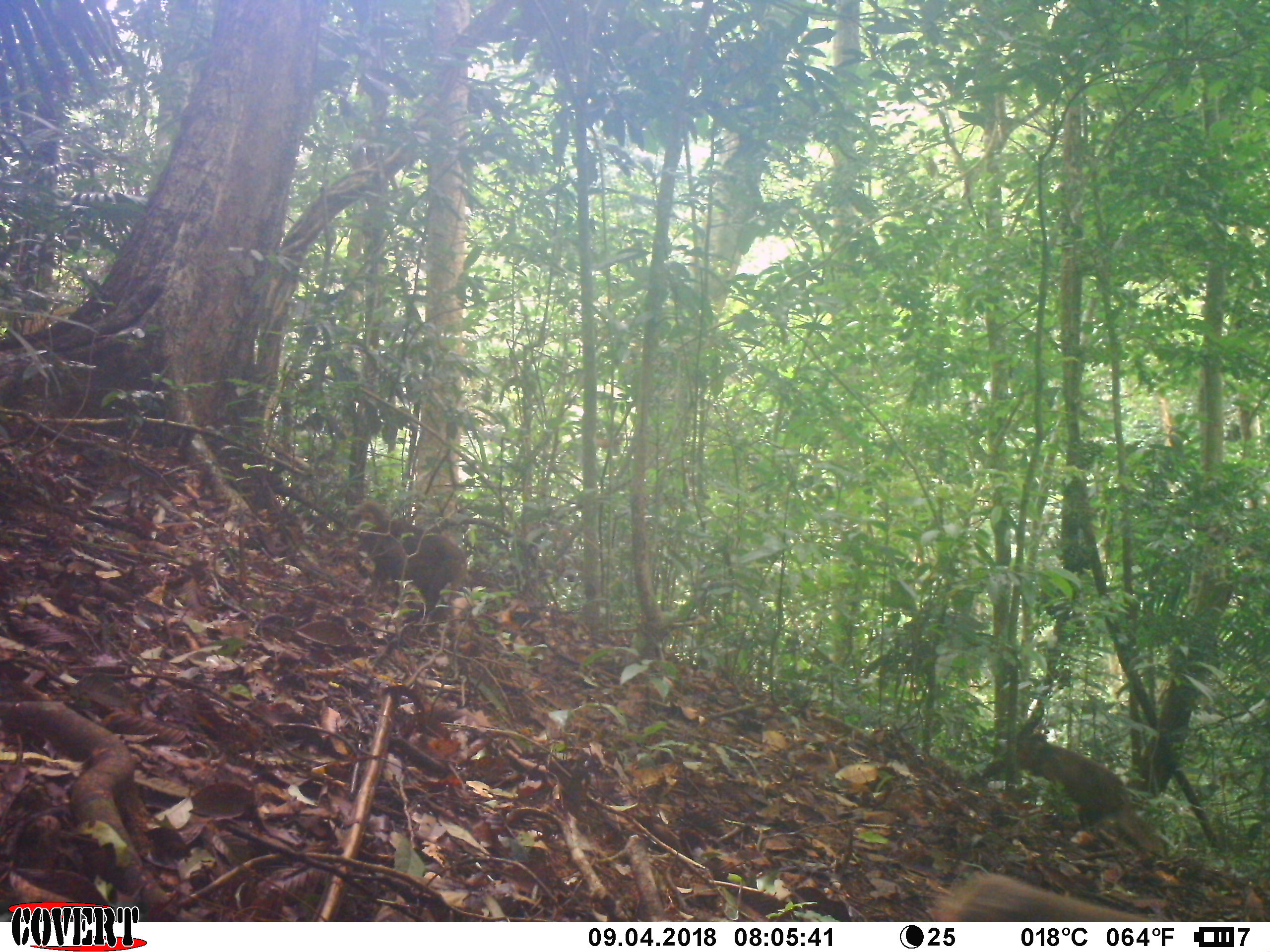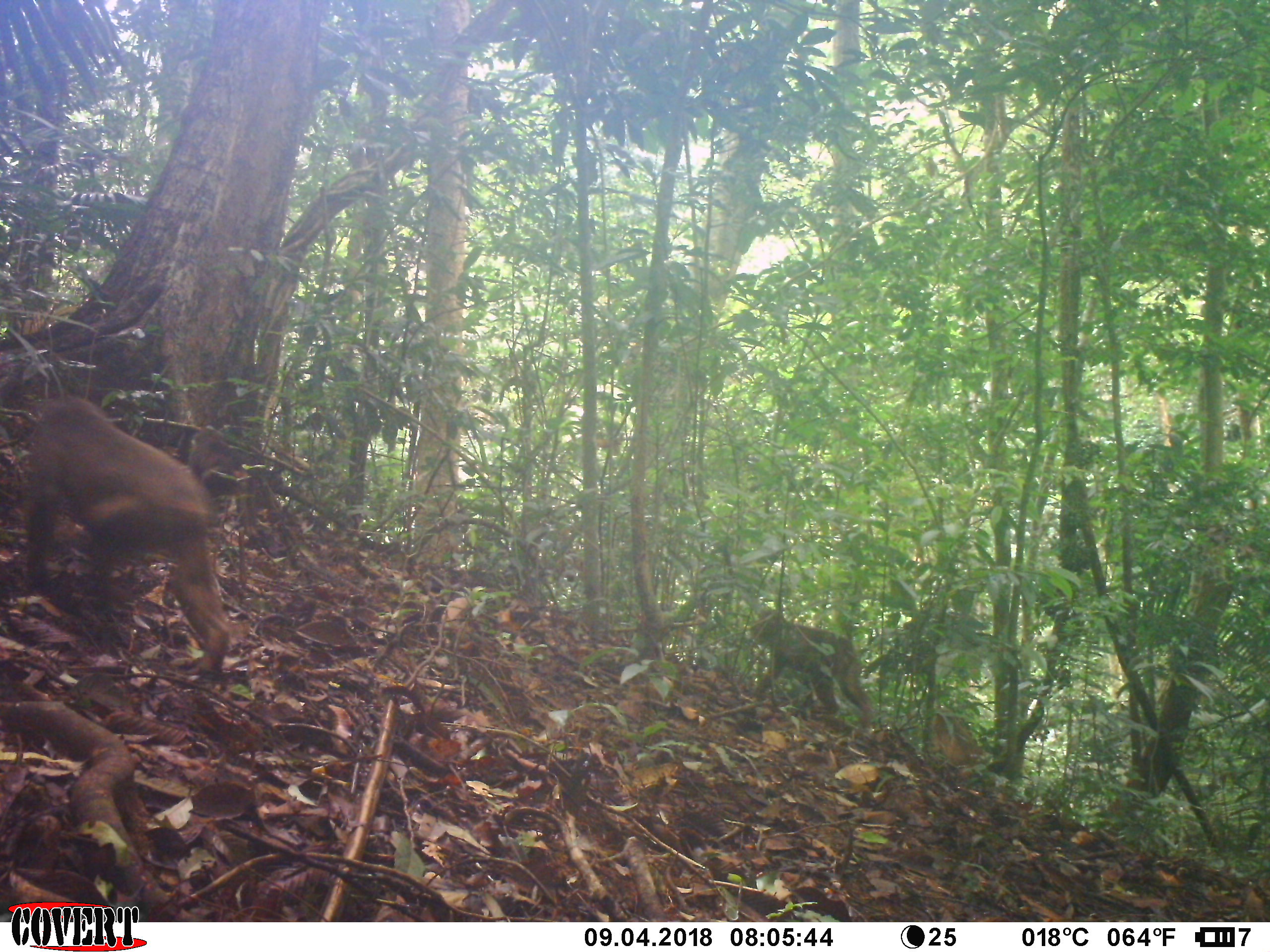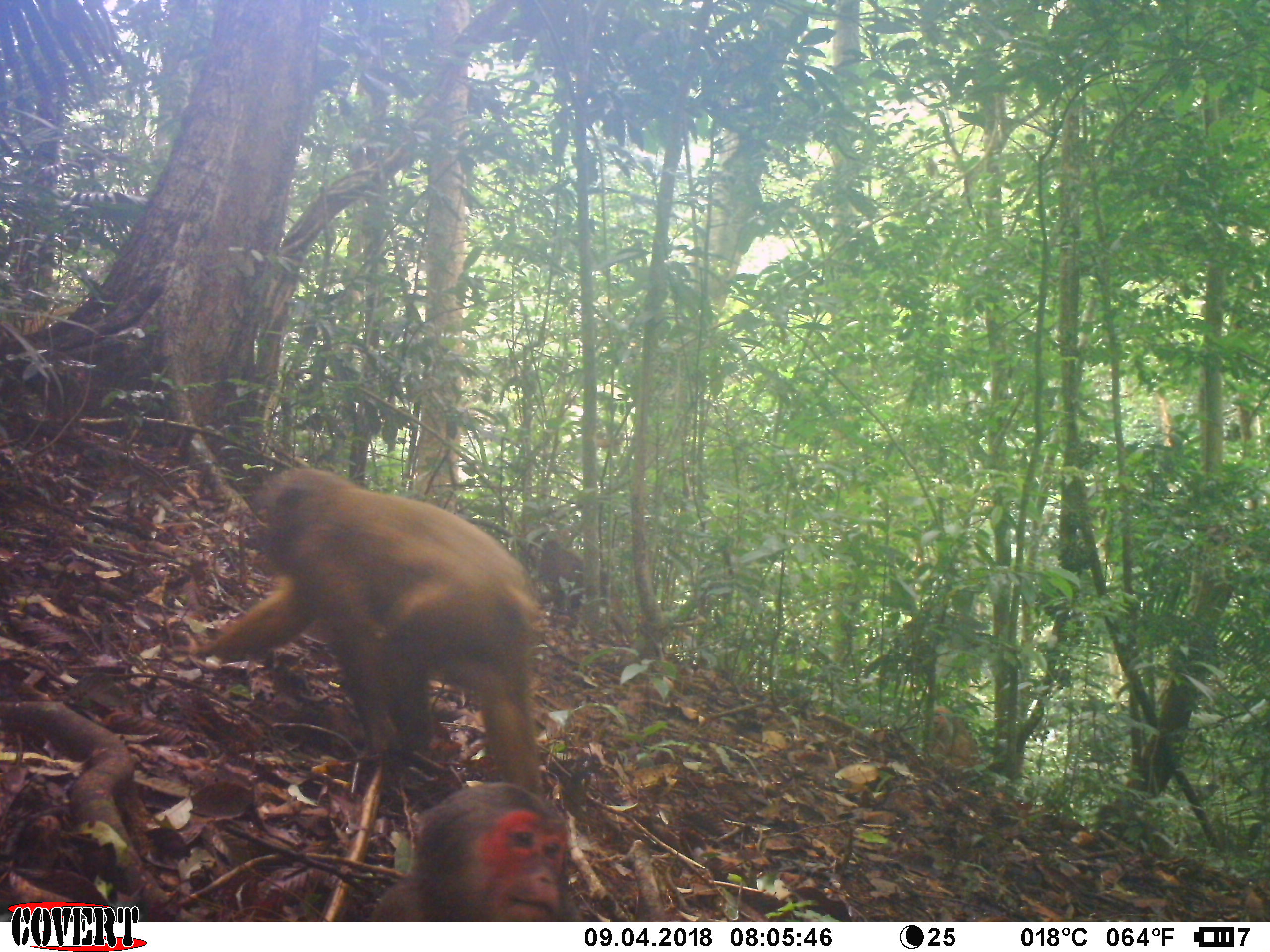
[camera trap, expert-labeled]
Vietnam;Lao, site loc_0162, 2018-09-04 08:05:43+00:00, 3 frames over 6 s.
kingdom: Animalia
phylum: Chordata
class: Mammalia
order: Primates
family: Cercopithecidae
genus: Macaca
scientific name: Macaca arctoides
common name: stump-tailed macaque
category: stump tailed macaque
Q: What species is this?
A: Stump tailed macaque (stump-tailed macaque) (Macaca arctoides).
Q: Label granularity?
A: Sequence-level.